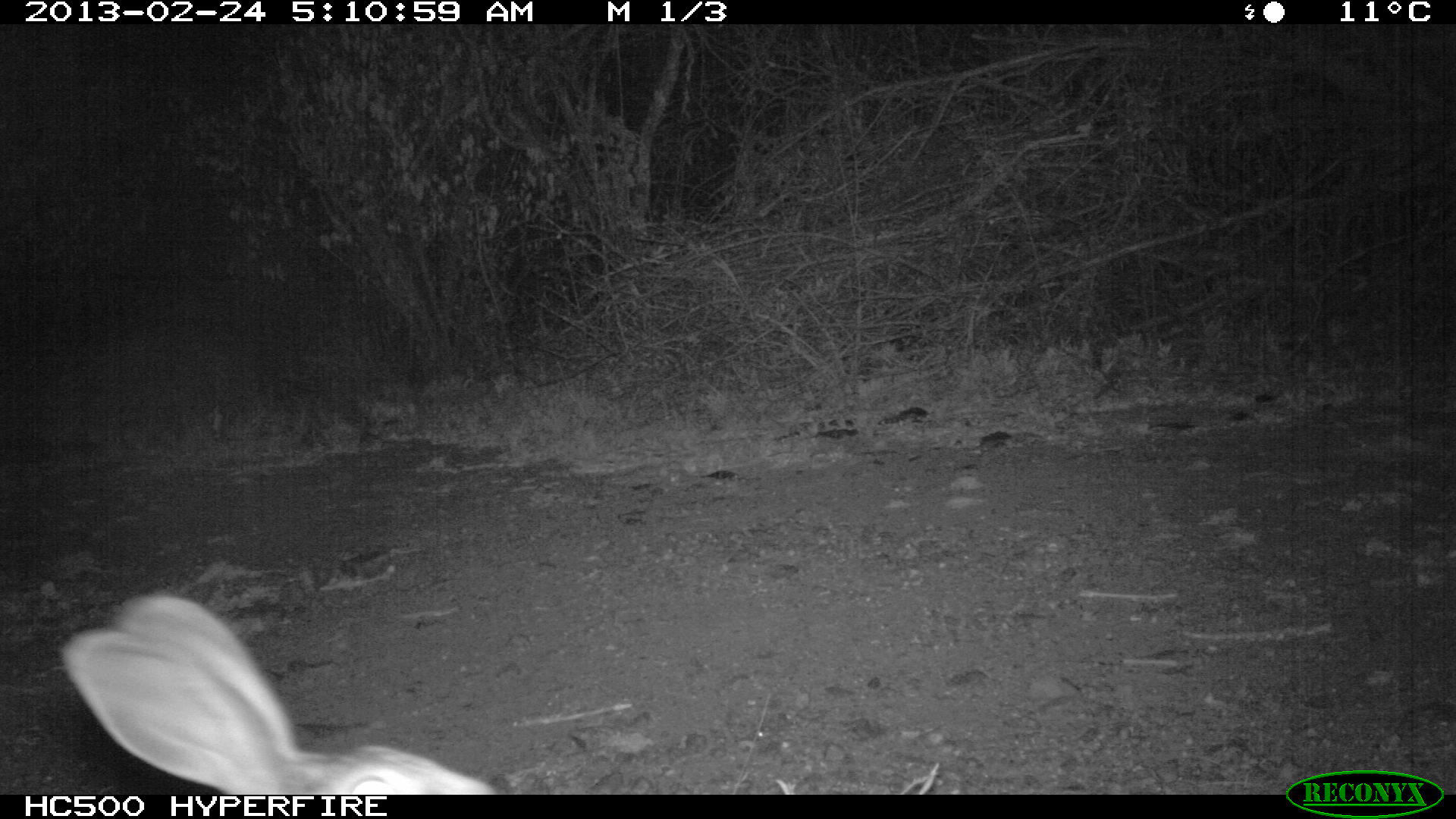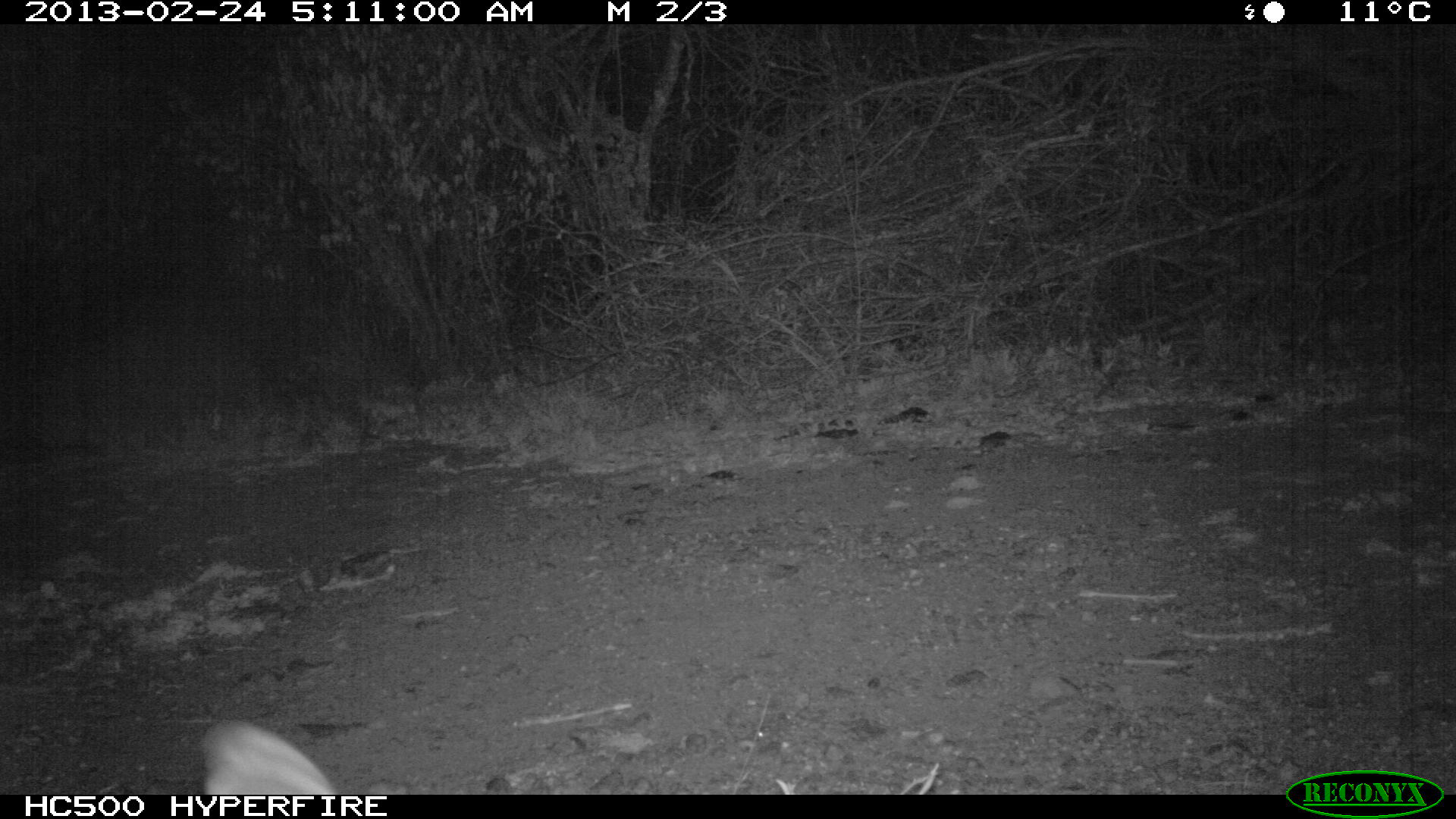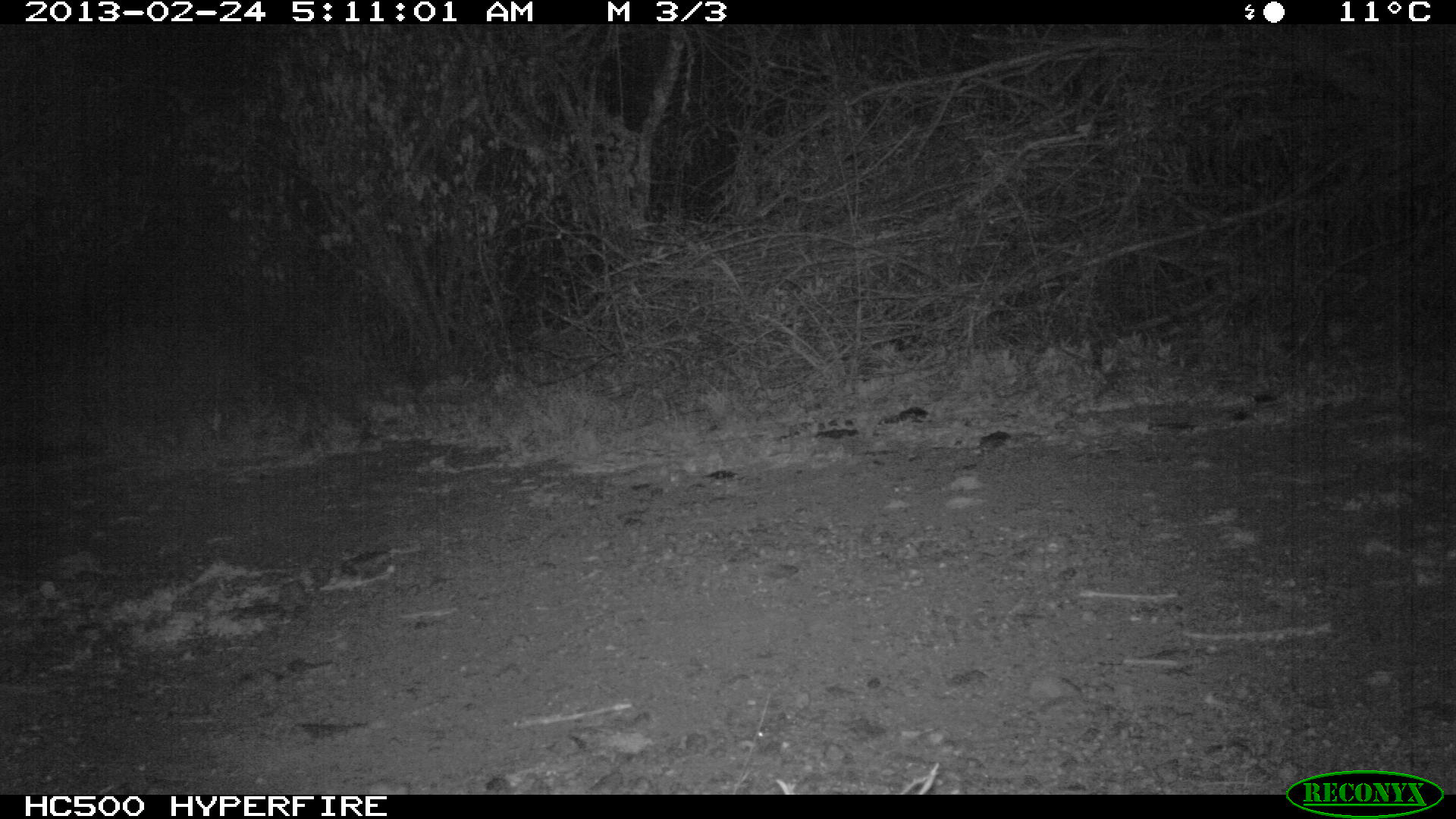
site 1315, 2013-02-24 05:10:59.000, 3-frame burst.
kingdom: Animalia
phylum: Chordata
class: Mammalia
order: Lagomorpha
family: Leporidae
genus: Lepus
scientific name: Lepus saxatilis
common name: scrub hare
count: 1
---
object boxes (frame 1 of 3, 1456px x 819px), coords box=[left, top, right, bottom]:
lepus saxatilis: box=[51, 592, 498, 796]